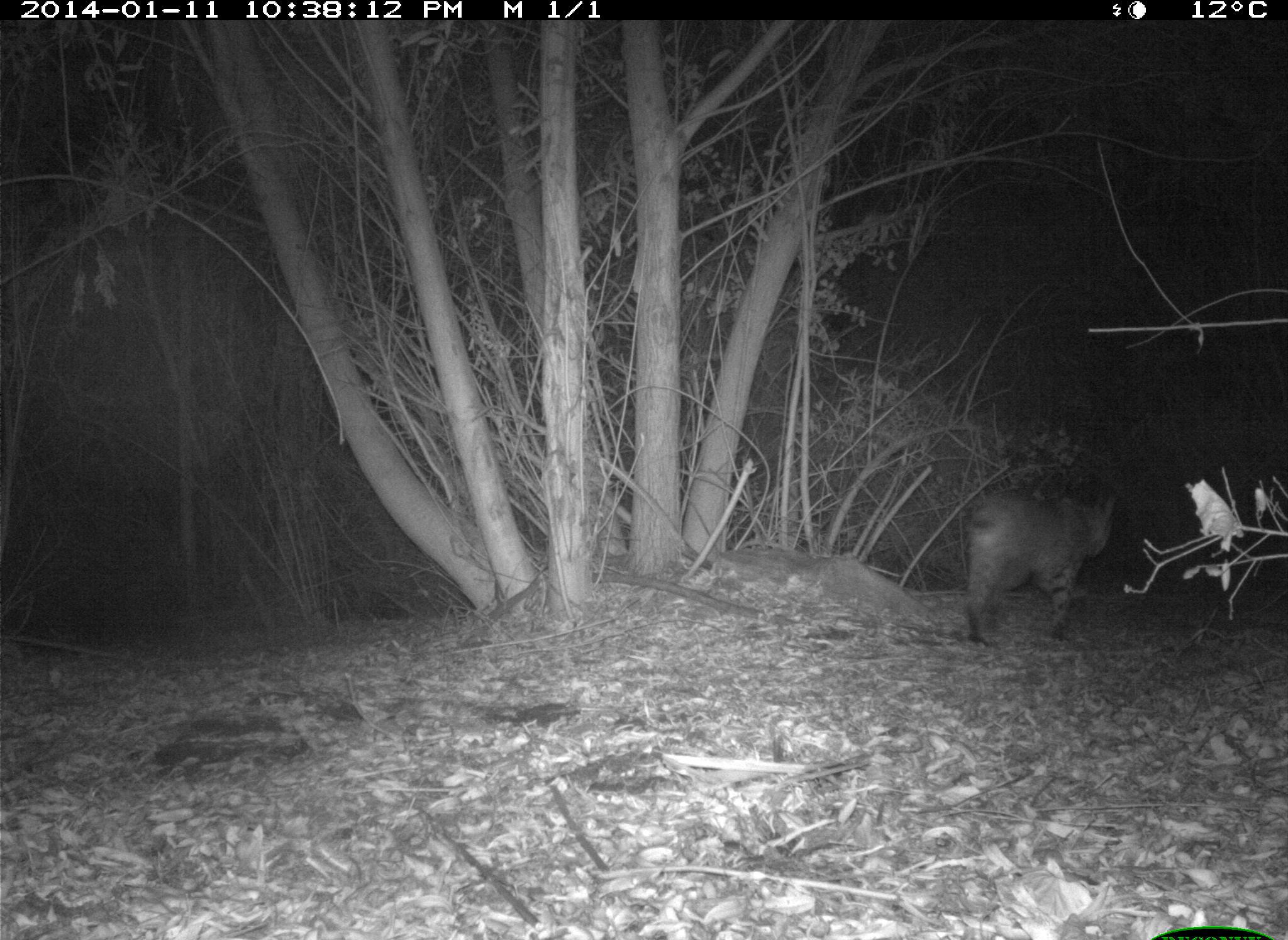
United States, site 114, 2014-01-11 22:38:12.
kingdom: Animalia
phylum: Chordata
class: Mammalia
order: Carnivora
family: Felidae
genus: Lynx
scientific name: Lynx rufus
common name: bobcat